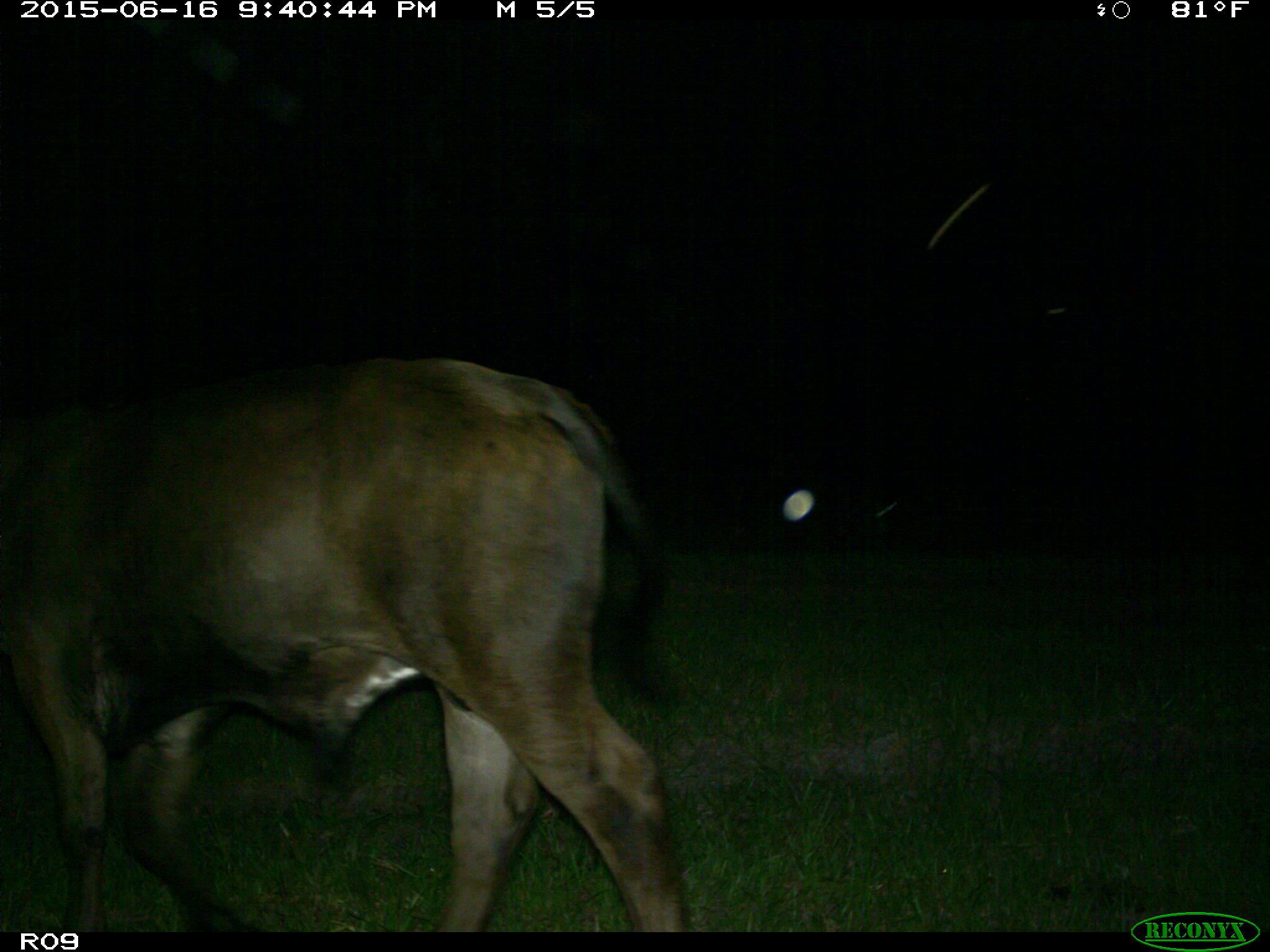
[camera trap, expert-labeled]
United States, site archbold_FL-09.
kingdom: Animalia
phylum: Chordata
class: Mammalia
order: Artiodactyla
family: Bovidae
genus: Bos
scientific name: Bos taurus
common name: domestic cow